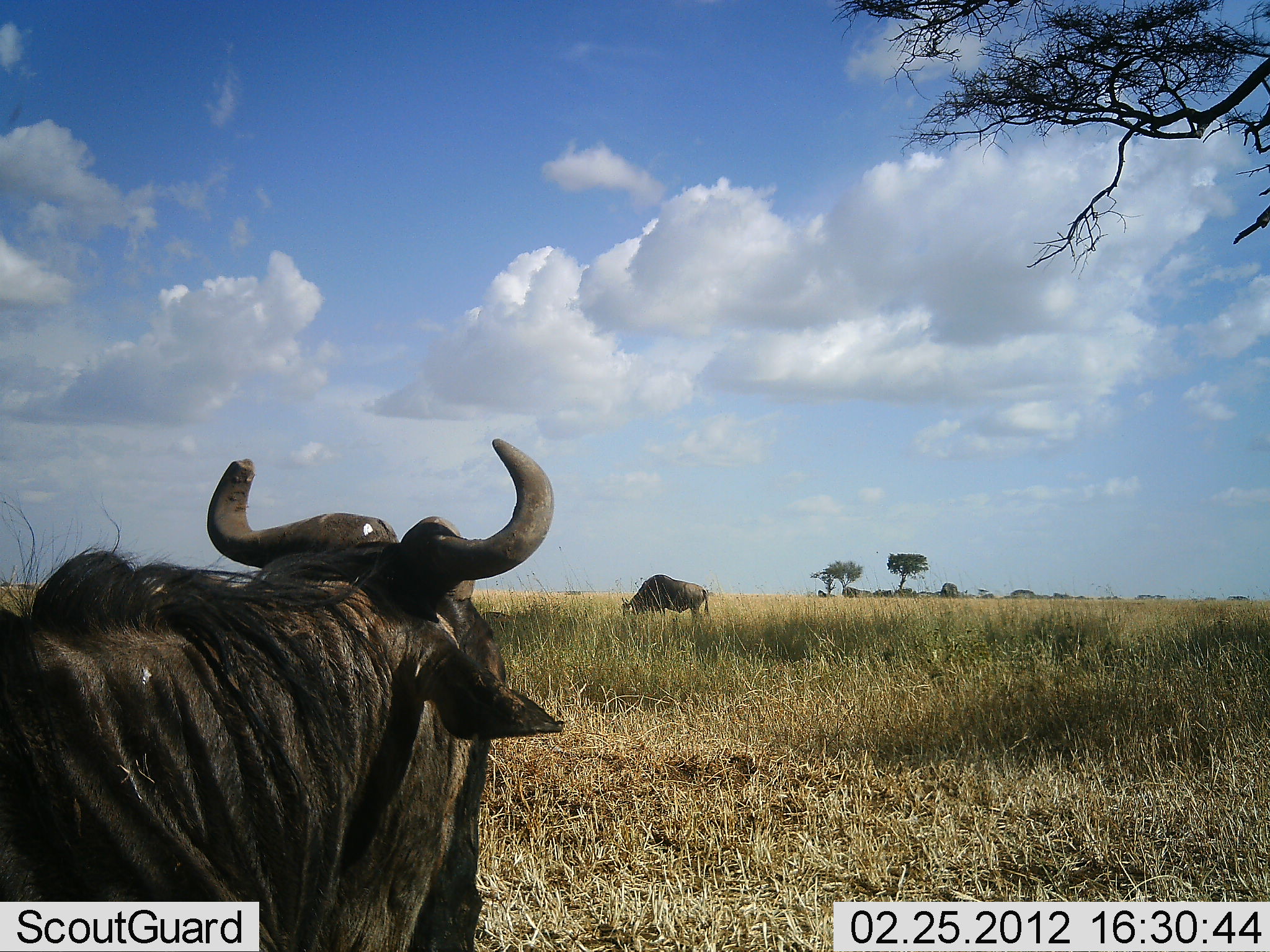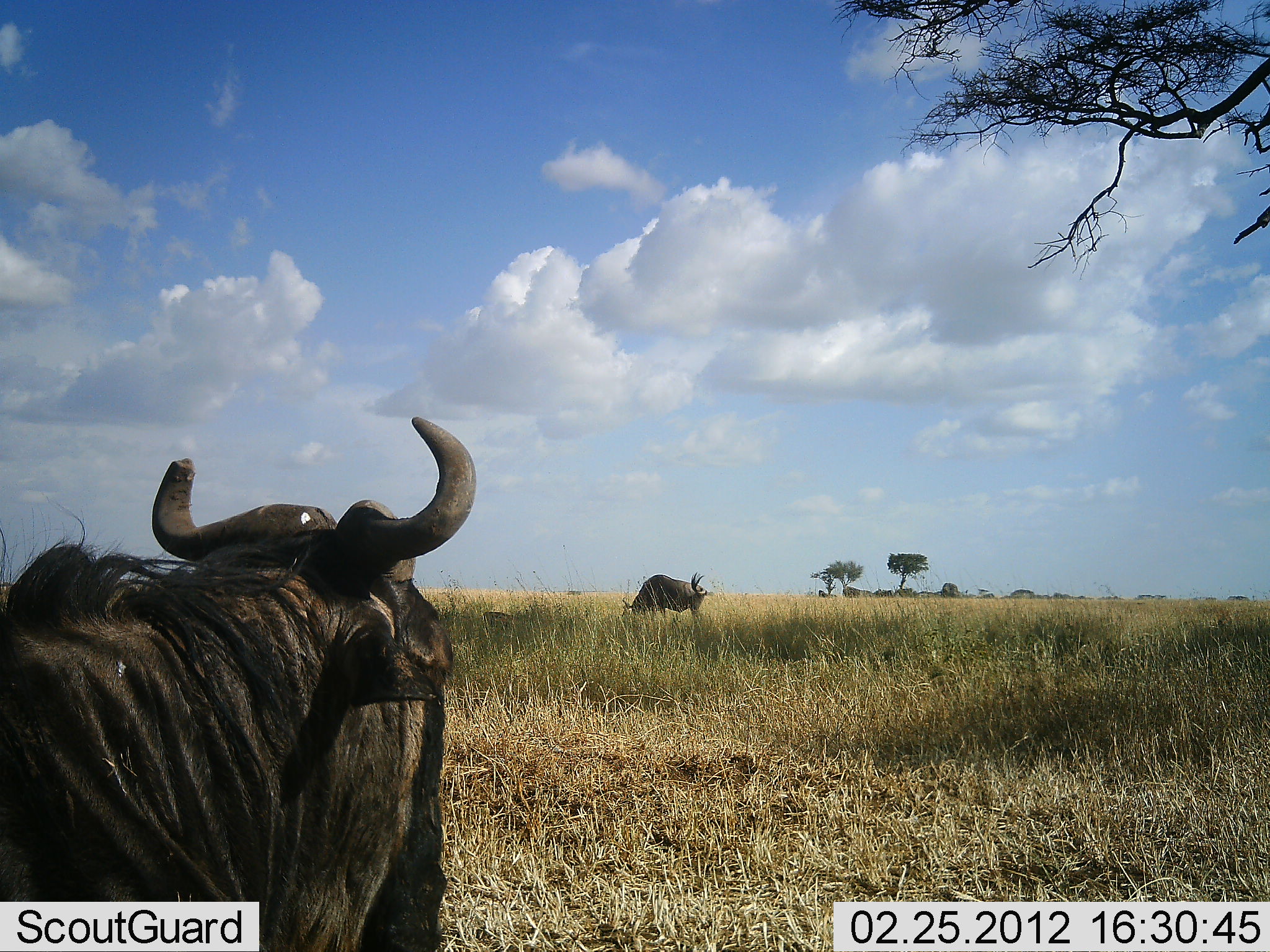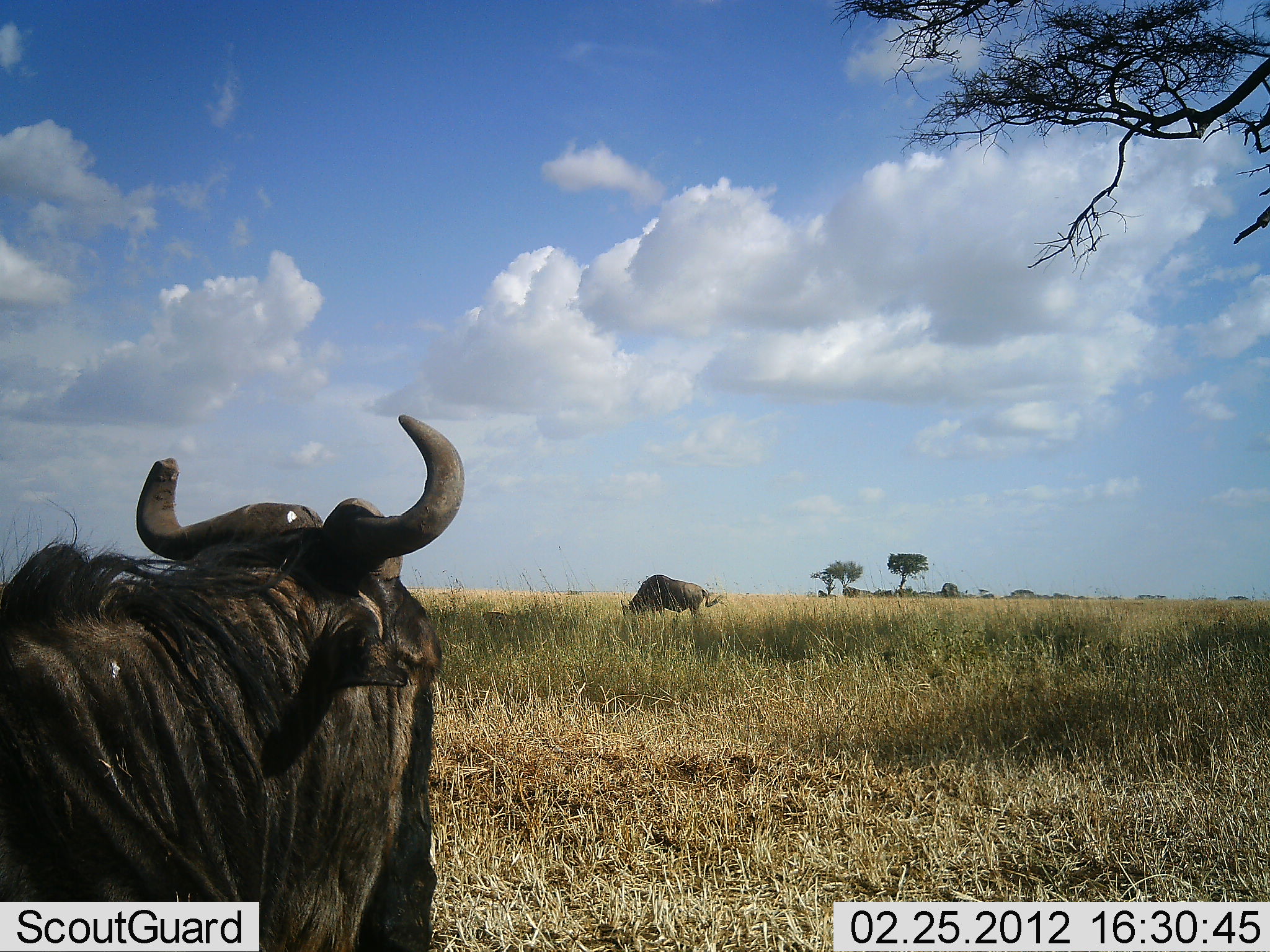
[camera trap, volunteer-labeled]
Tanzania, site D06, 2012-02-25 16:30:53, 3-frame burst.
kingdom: Animalia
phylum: Chordata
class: Mammalia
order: Artiodactyla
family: Bovidae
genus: Connochaetes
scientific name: Connochaetes taurinus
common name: blue wildebeest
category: wildebeest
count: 2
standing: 71%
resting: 57%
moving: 0%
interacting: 0%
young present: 0%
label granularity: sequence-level